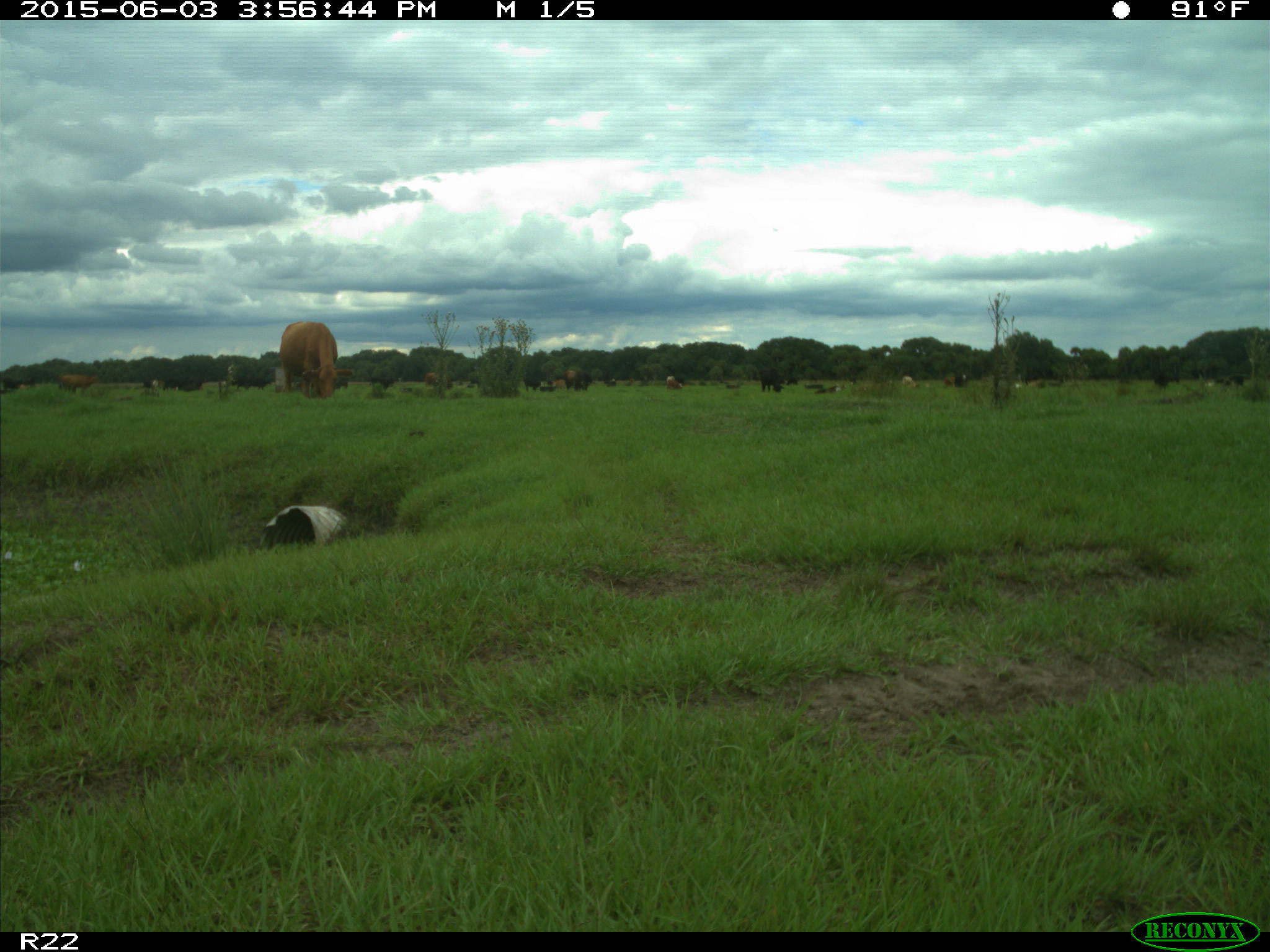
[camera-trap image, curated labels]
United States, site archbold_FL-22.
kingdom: Animalia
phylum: Chordata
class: Mammalia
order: Artiodactyla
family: Bovidae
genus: Bos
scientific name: Bos taurus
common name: domestic cow